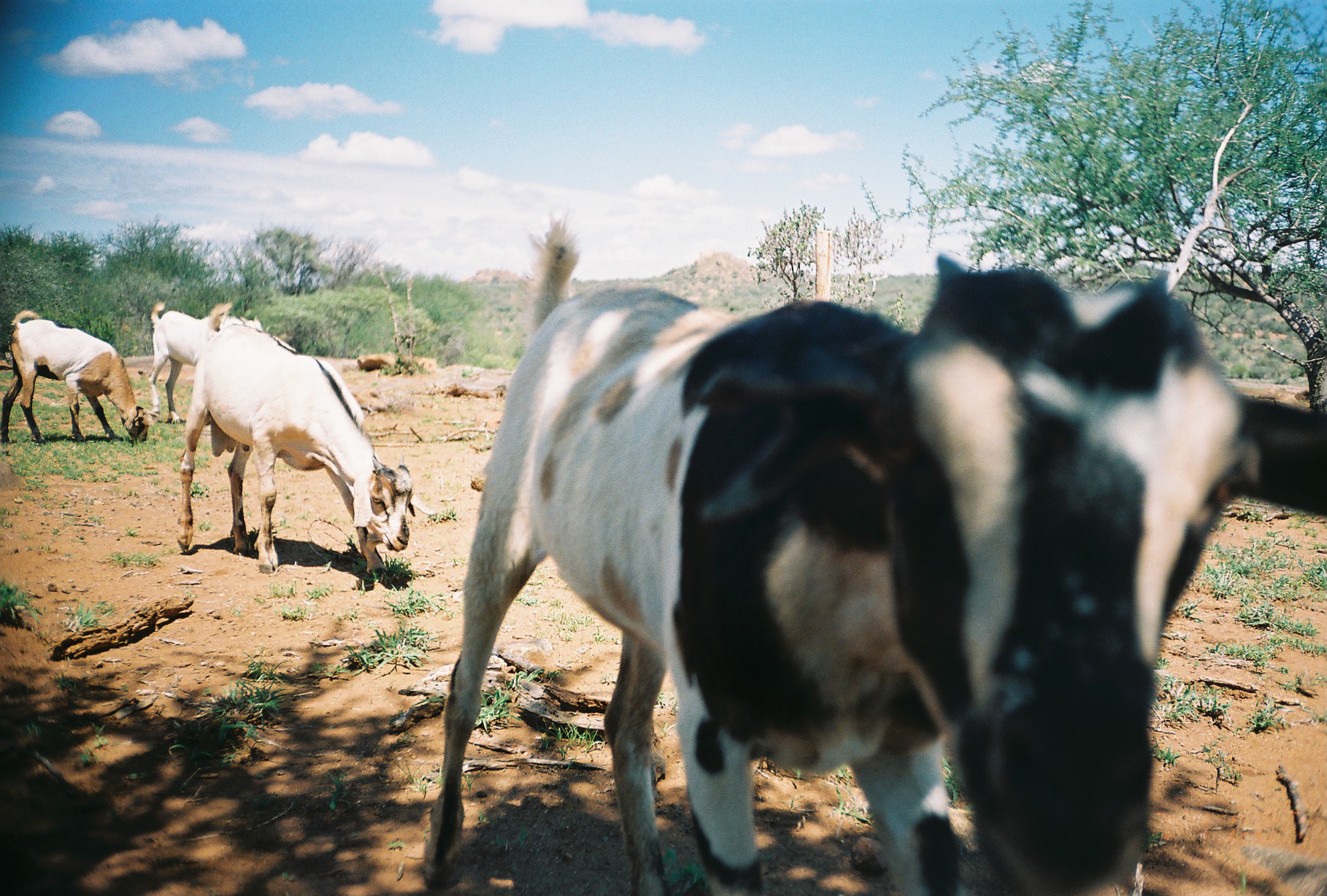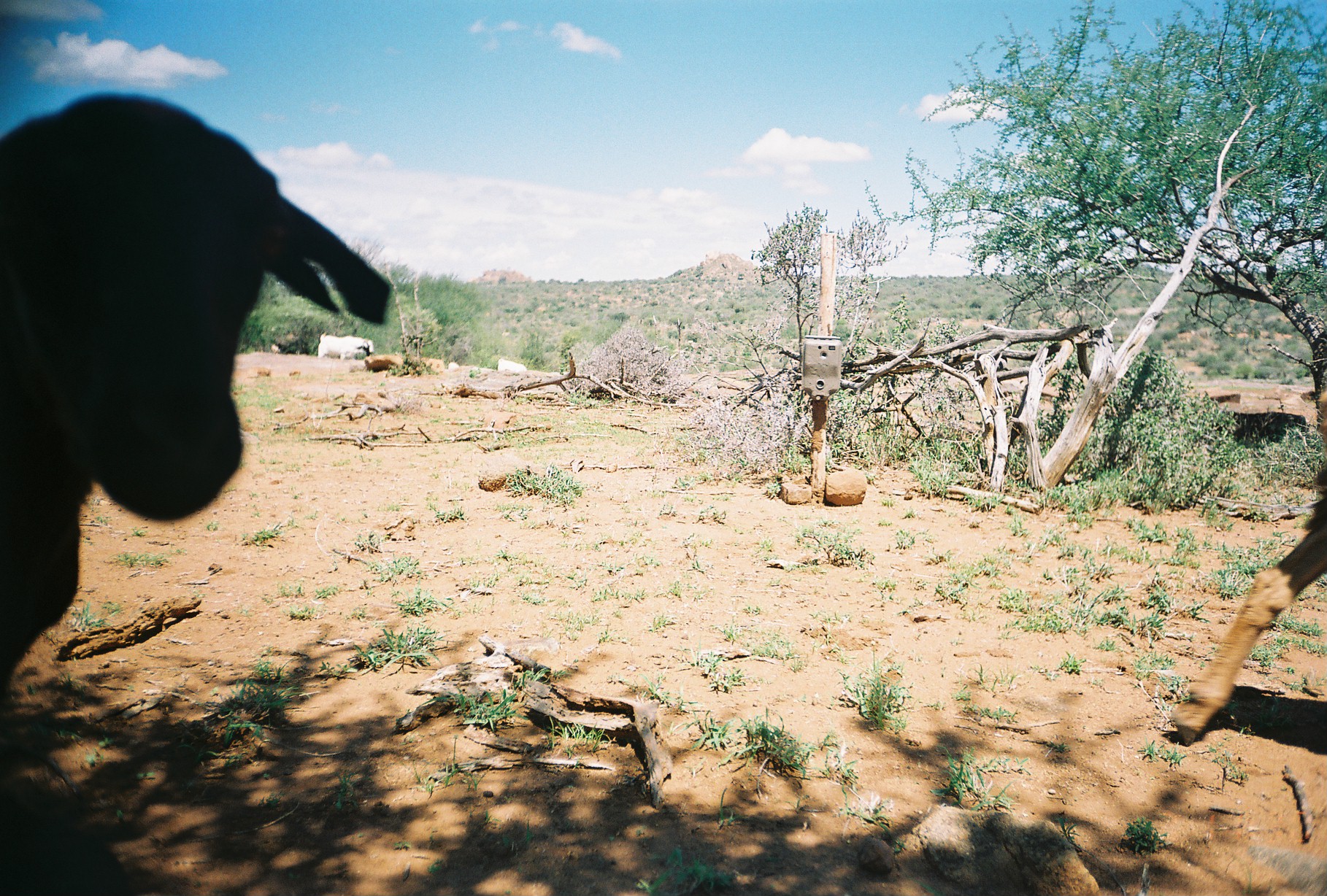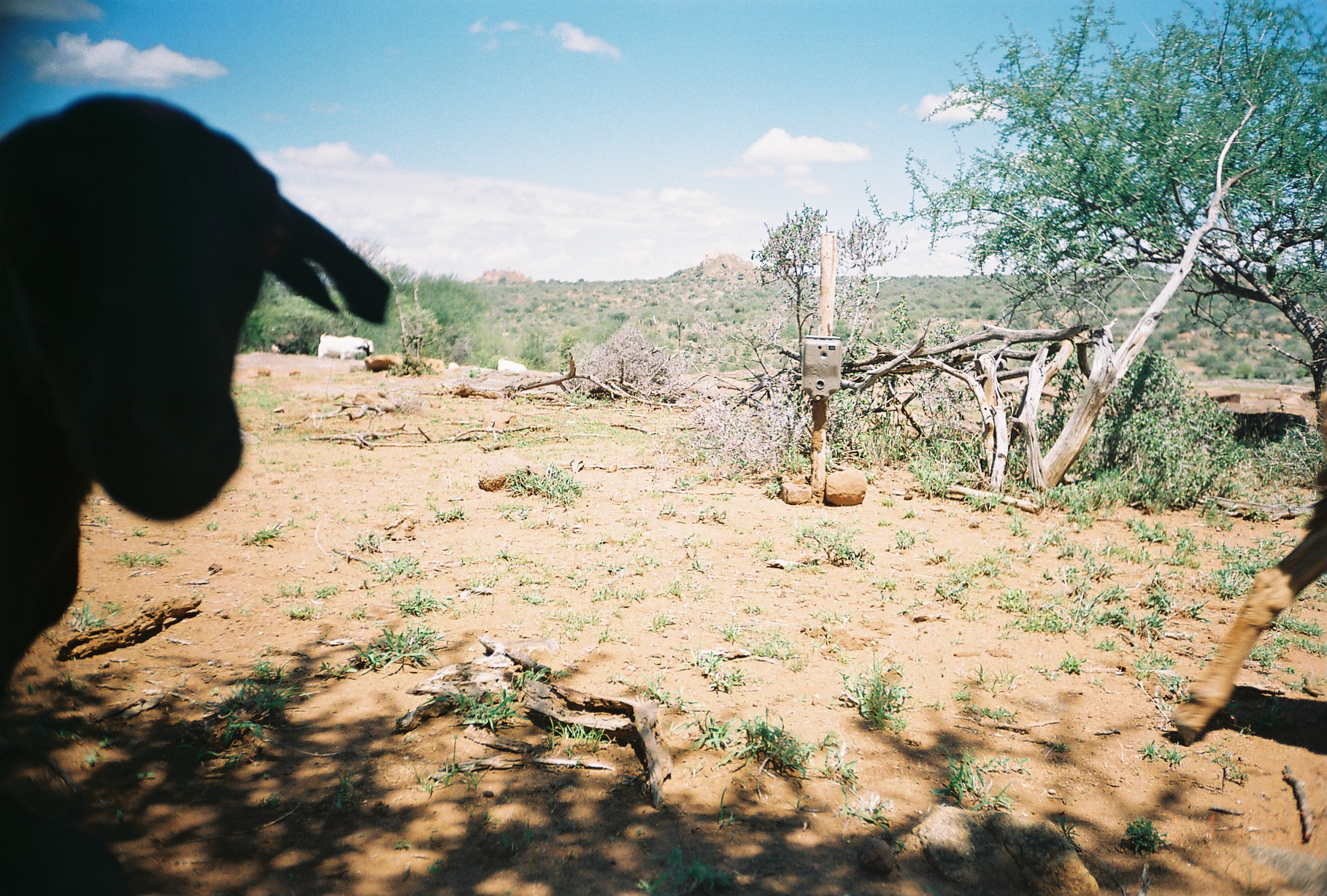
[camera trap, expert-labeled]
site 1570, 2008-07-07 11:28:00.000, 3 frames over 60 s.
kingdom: Animalia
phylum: Chordata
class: Mammalia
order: Artiodactyla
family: Bovidae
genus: Capra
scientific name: Capra aegagrus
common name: wild goat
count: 4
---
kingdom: Animalia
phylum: Chordata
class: Mammalia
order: Artiodactyla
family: Bovidae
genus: Ovis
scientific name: Ovis aries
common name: domestic sheep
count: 2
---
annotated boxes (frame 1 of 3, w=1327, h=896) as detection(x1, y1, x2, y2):
capra aegagrus: detection(422, 208, 1326, 895); detection(176, 301, 438, 591); detection(1, 310, 163, 443); detection(147, 300, 220, 424)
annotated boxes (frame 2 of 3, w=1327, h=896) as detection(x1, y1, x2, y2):
capra aegagrus: detection(2, 91, 390, 696); detection(1165, 351, 1324, 747)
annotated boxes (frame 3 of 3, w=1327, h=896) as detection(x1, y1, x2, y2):
ovis aries: detection(2, 93, 387, 703); detection(1173, 367, 1326, 755)